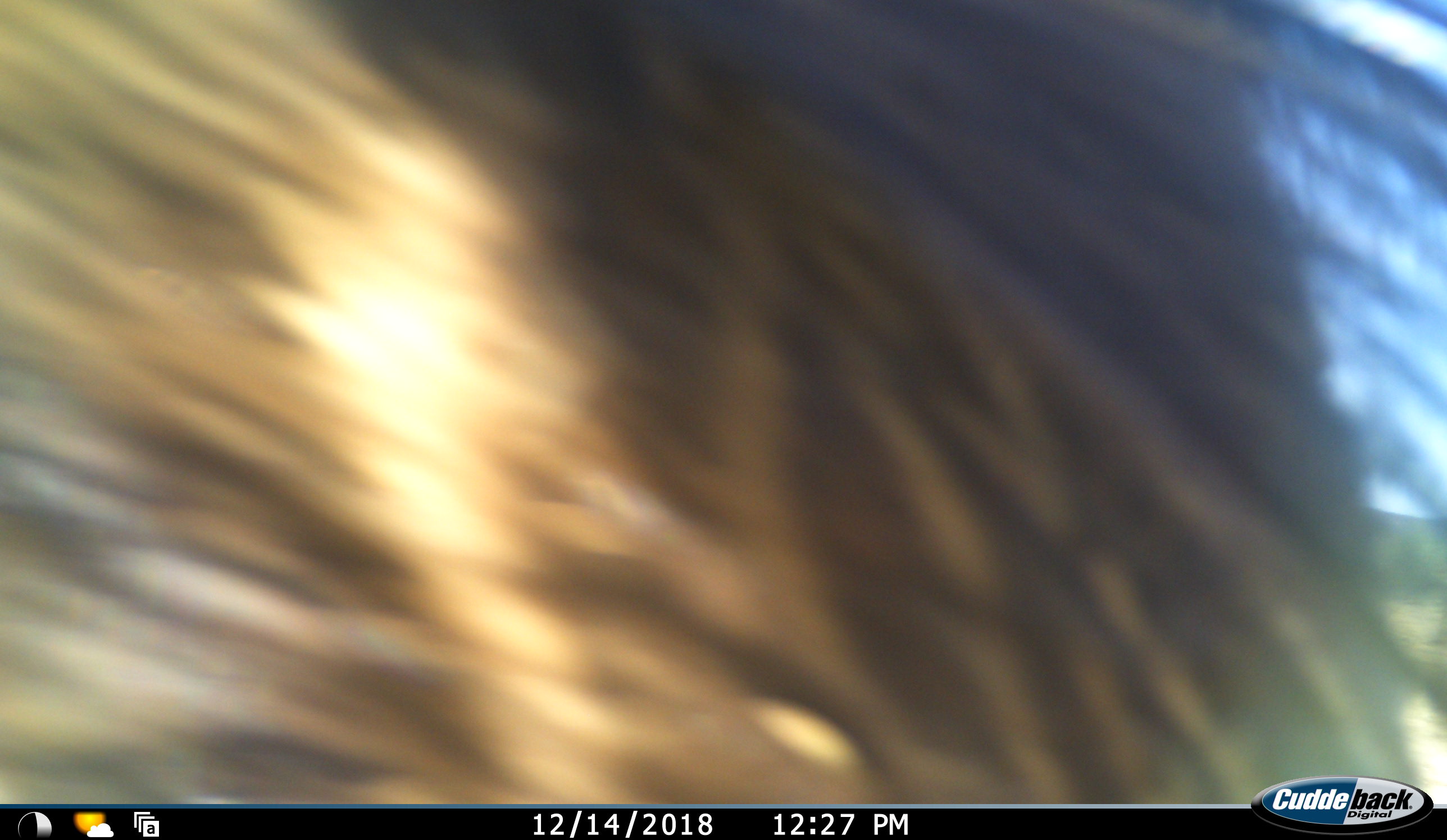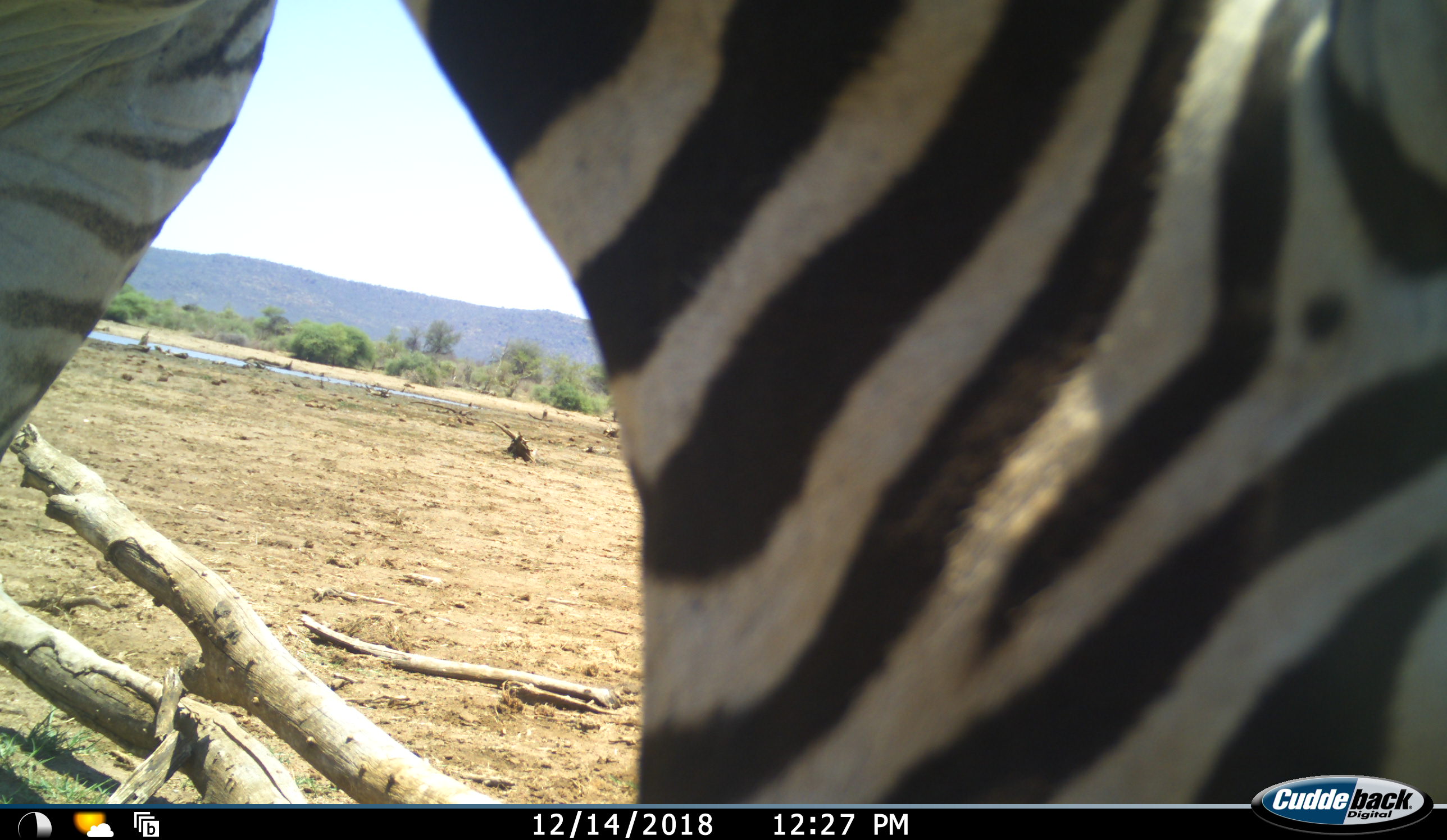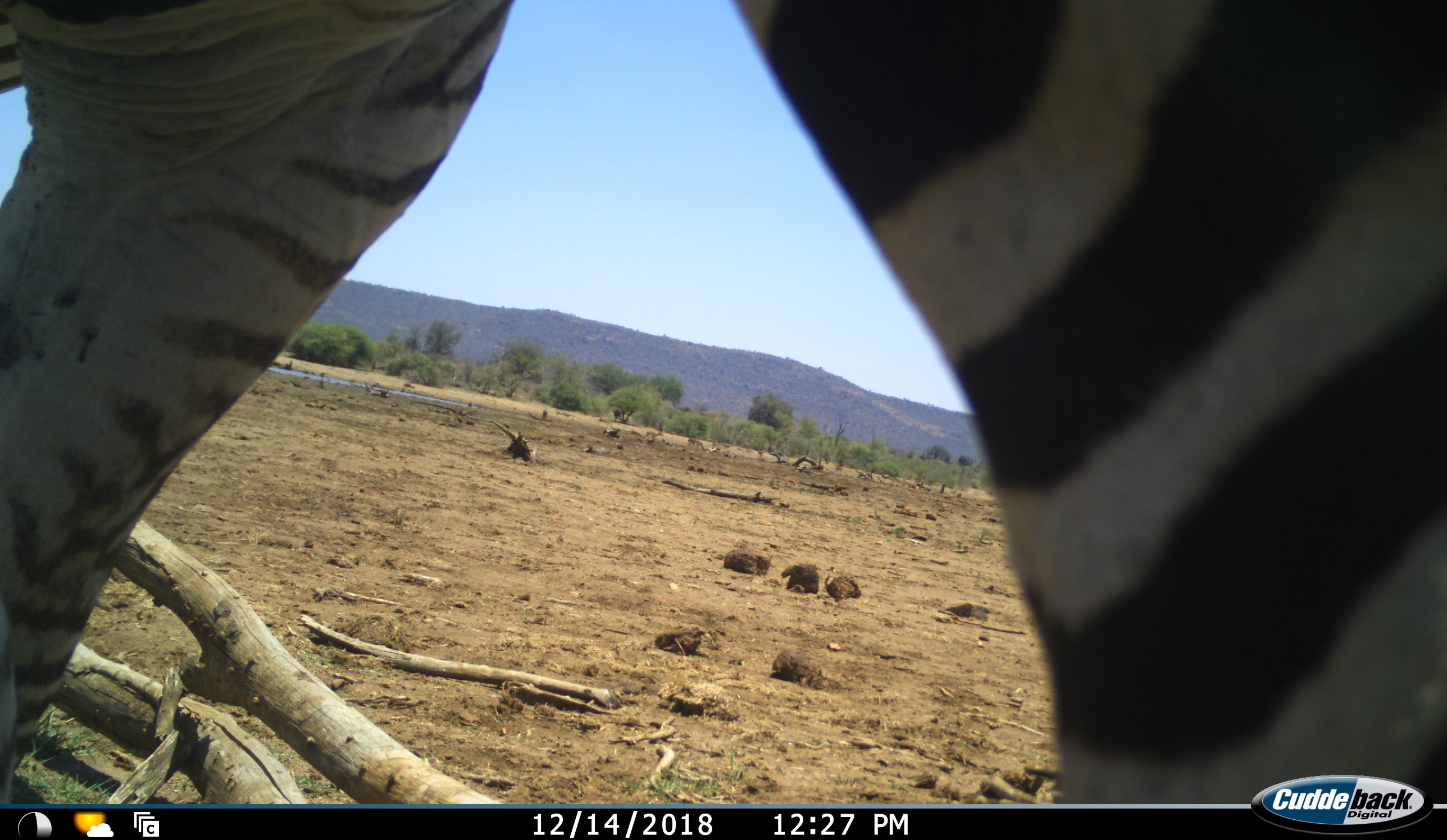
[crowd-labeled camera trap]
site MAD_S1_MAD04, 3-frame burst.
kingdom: Animalia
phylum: Chordata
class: Mammalia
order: Perissodactyla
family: Equidae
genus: Equus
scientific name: Equus quagga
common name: plains zebra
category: zebraplains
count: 1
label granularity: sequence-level